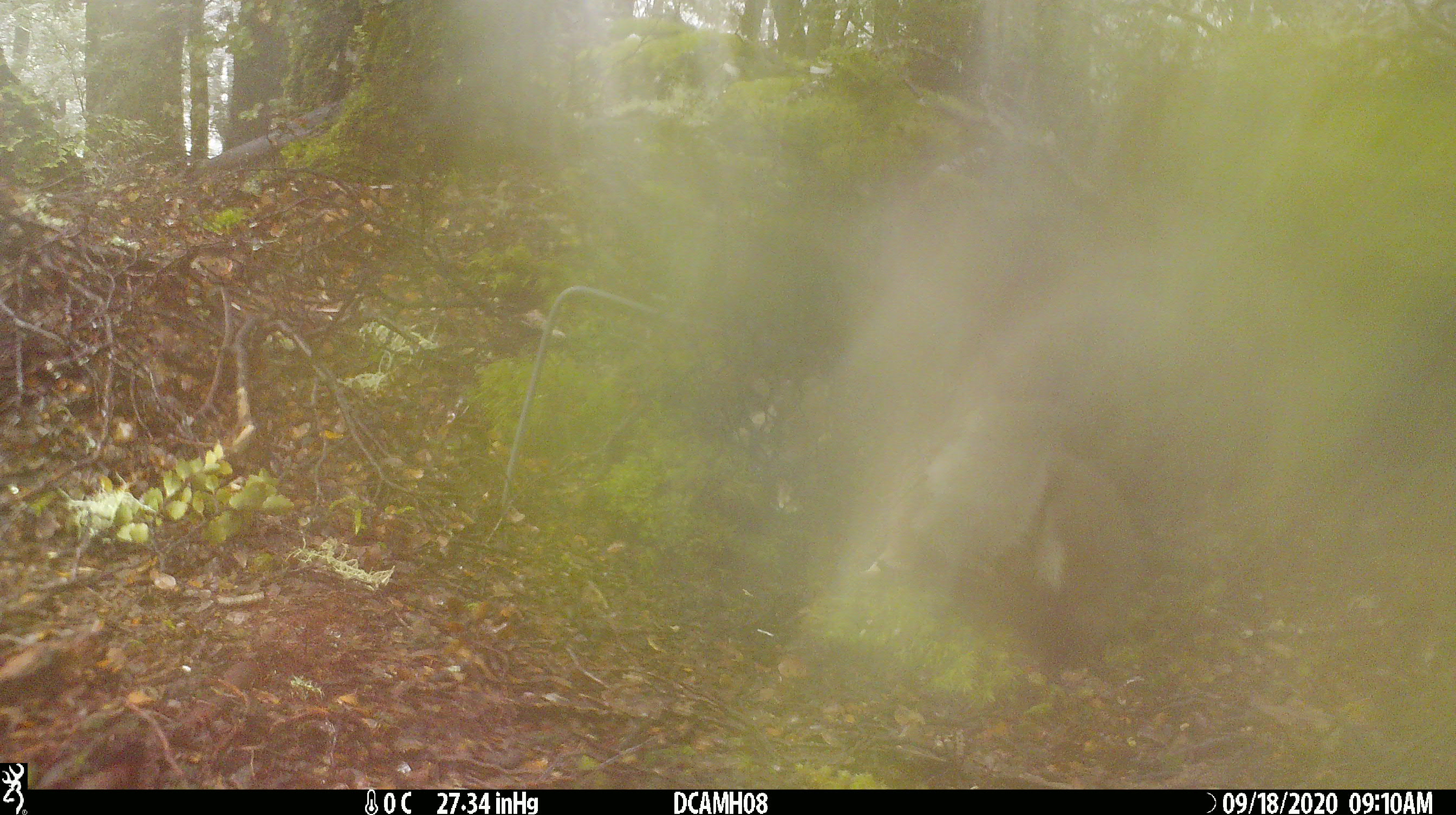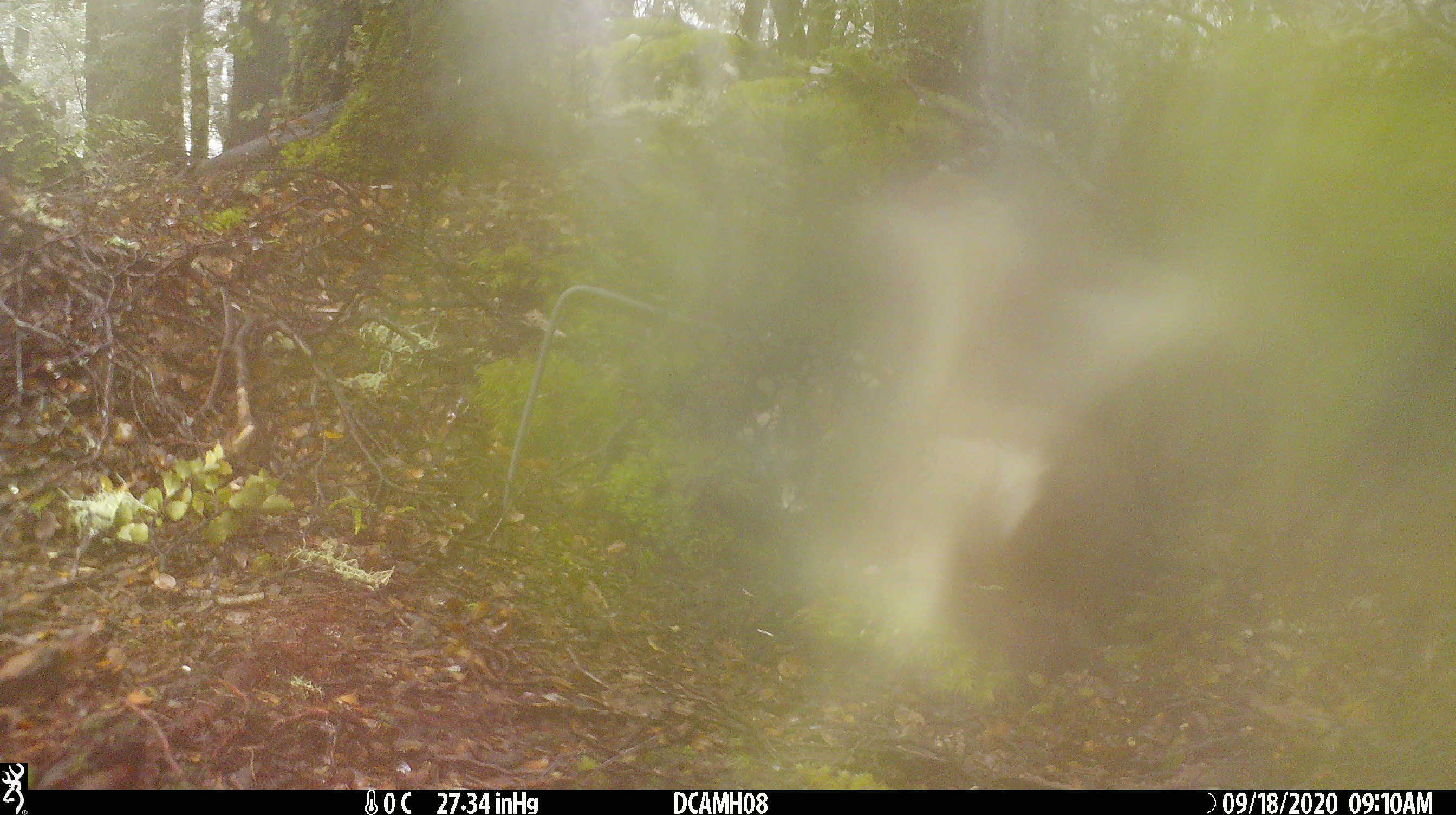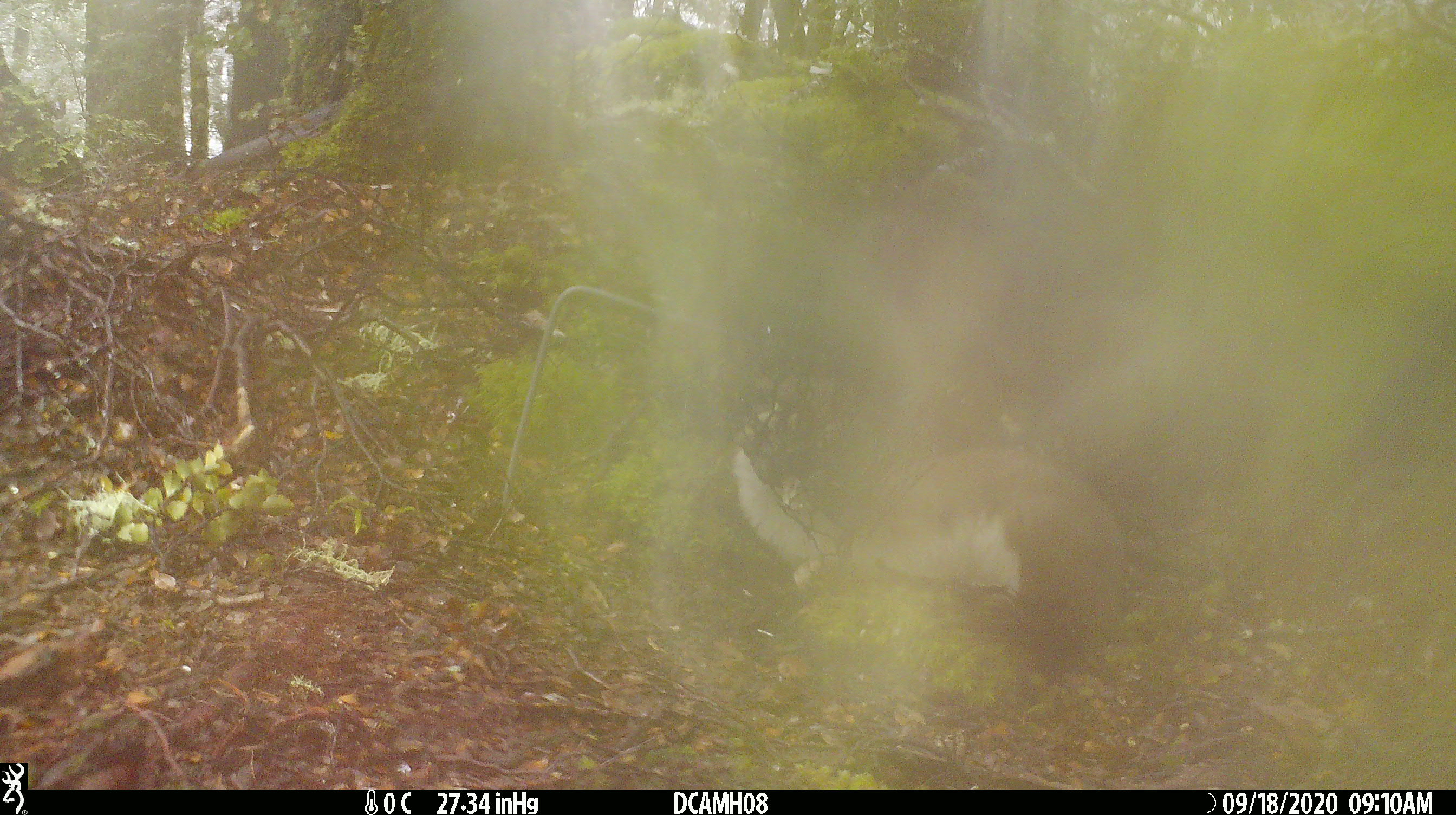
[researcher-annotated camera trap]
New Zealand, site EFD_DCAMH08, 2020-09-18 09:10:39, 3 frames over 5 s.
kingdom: Animalia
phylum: Chordata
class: Mammalia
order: Carnivora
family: Mustelidae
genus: Mustela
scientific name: Mustela erminea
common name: stoat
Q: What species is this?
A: Stoat (Mustela erminea).